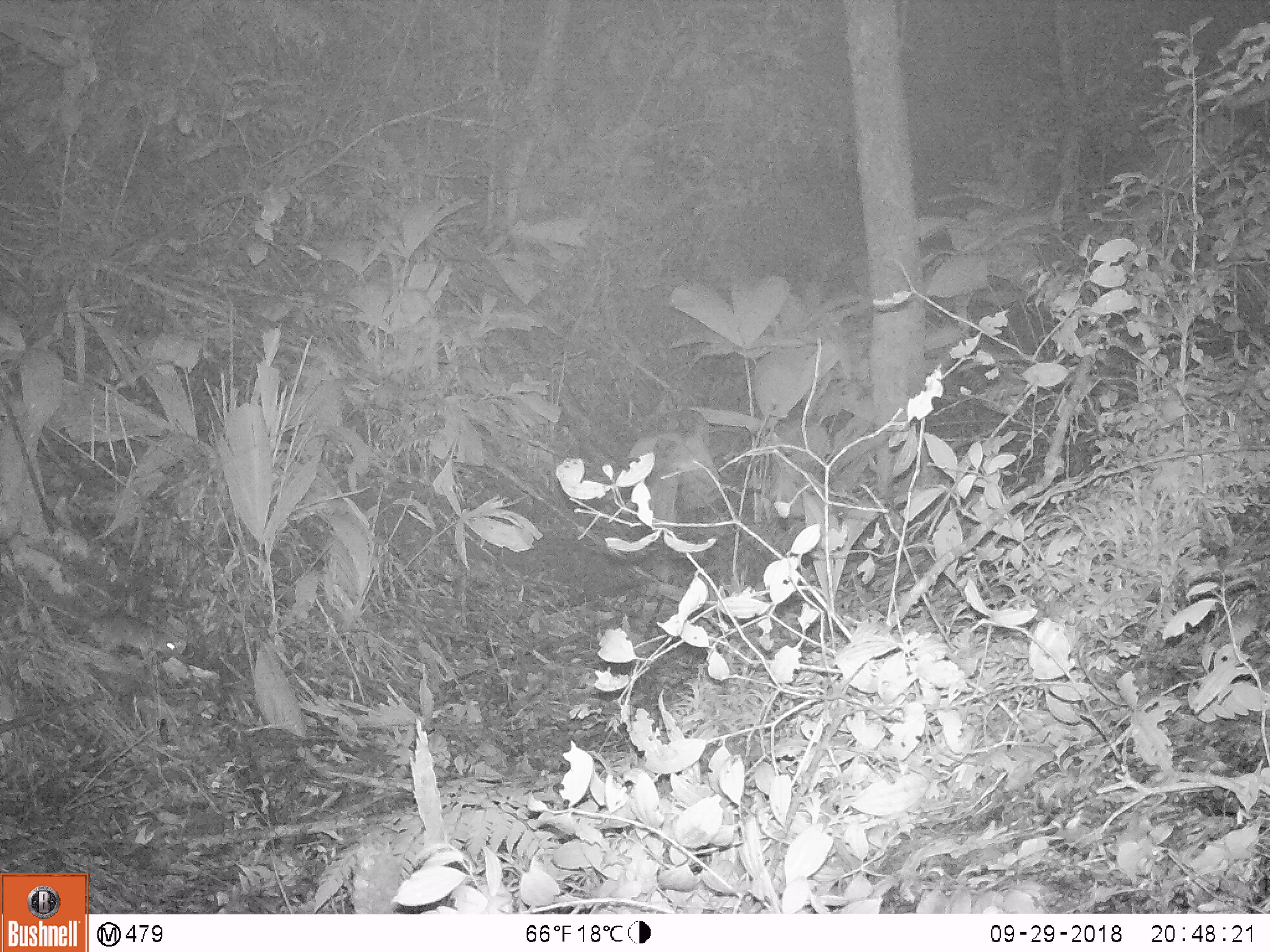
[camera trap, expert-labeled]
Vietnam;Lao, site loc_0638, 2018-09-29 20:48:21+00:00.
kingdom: Animalia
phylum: Chordata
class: Mammalia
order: Rodentia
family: Muridae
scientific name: Muridae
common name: old-world mice and rats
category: unidentified murid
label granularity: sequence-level